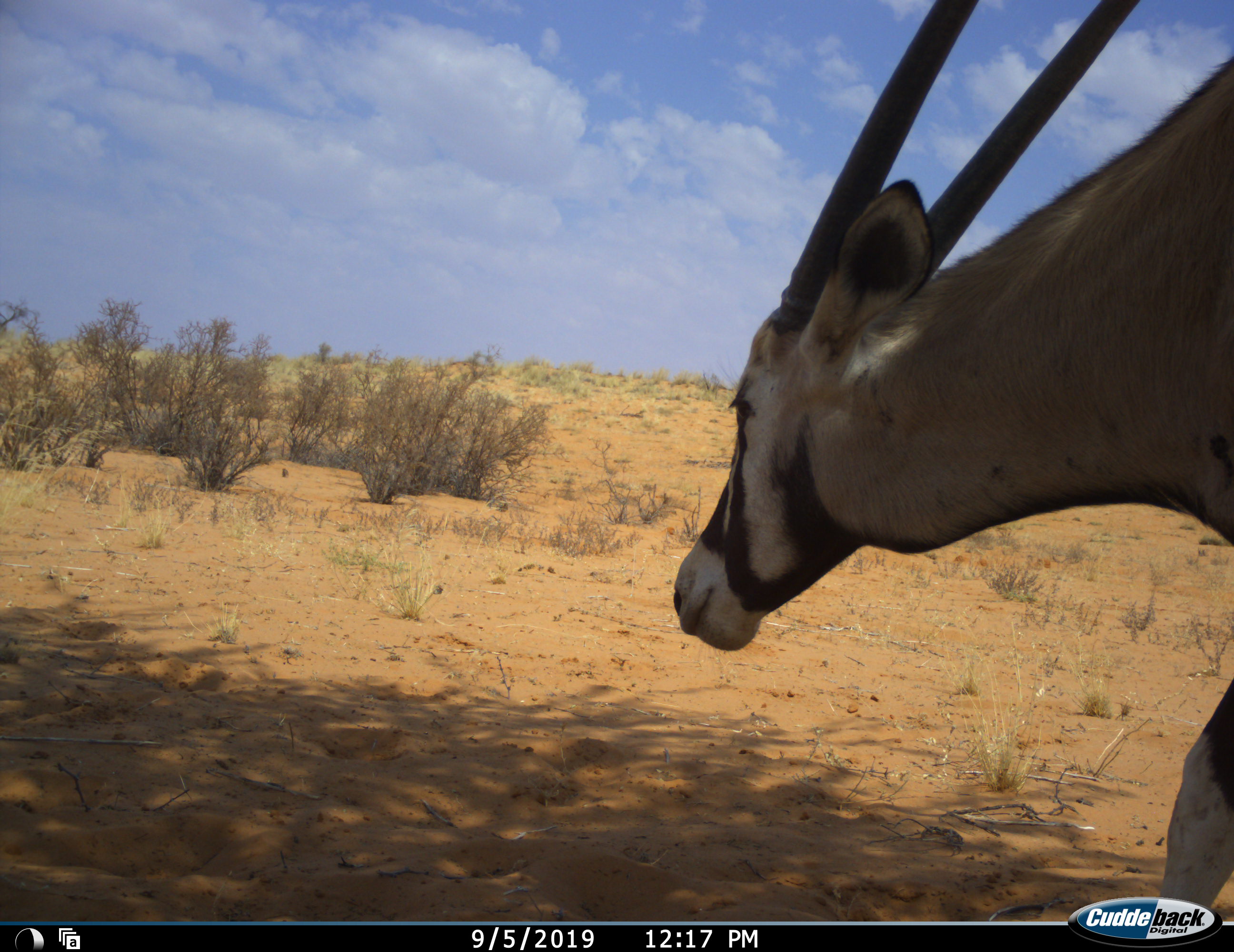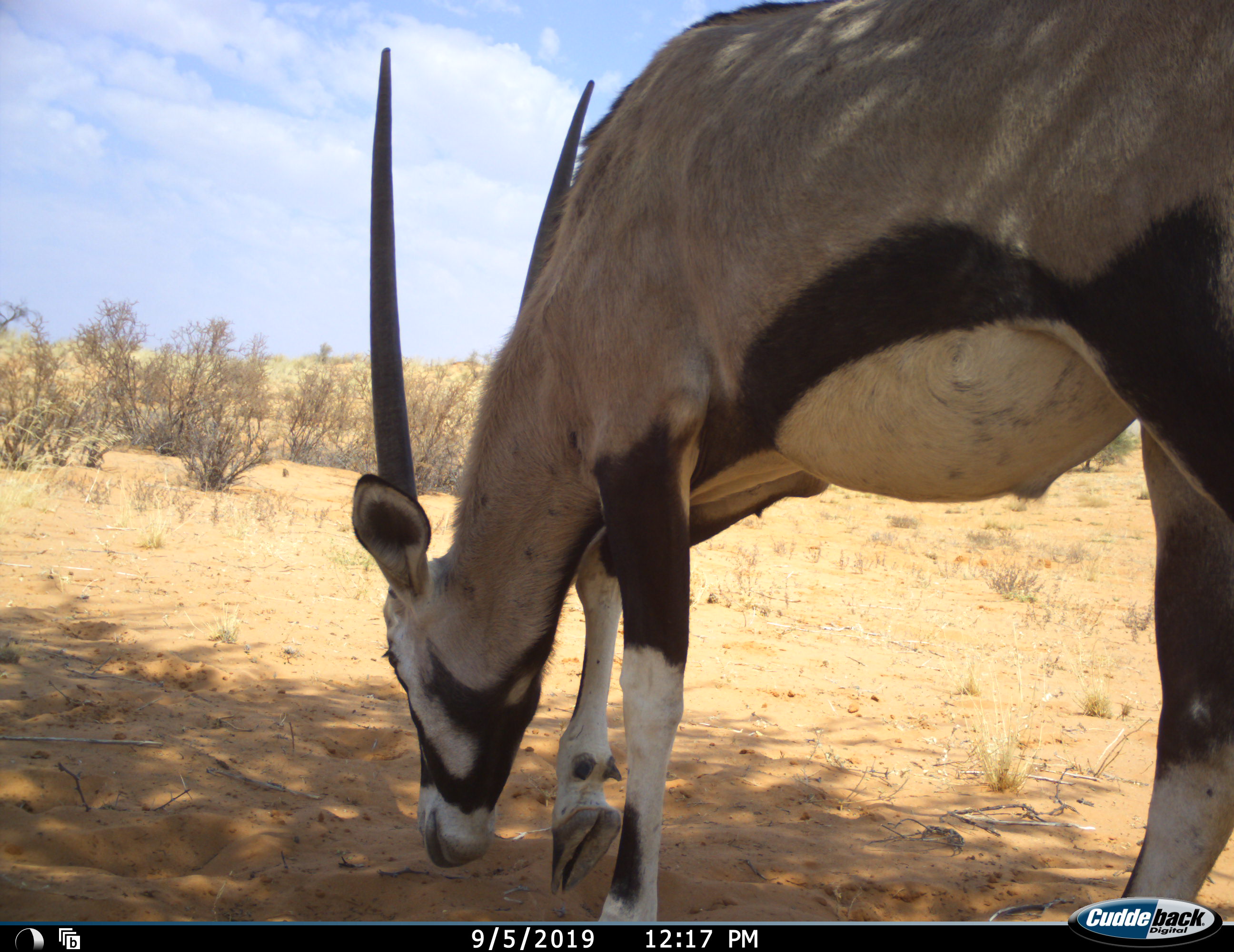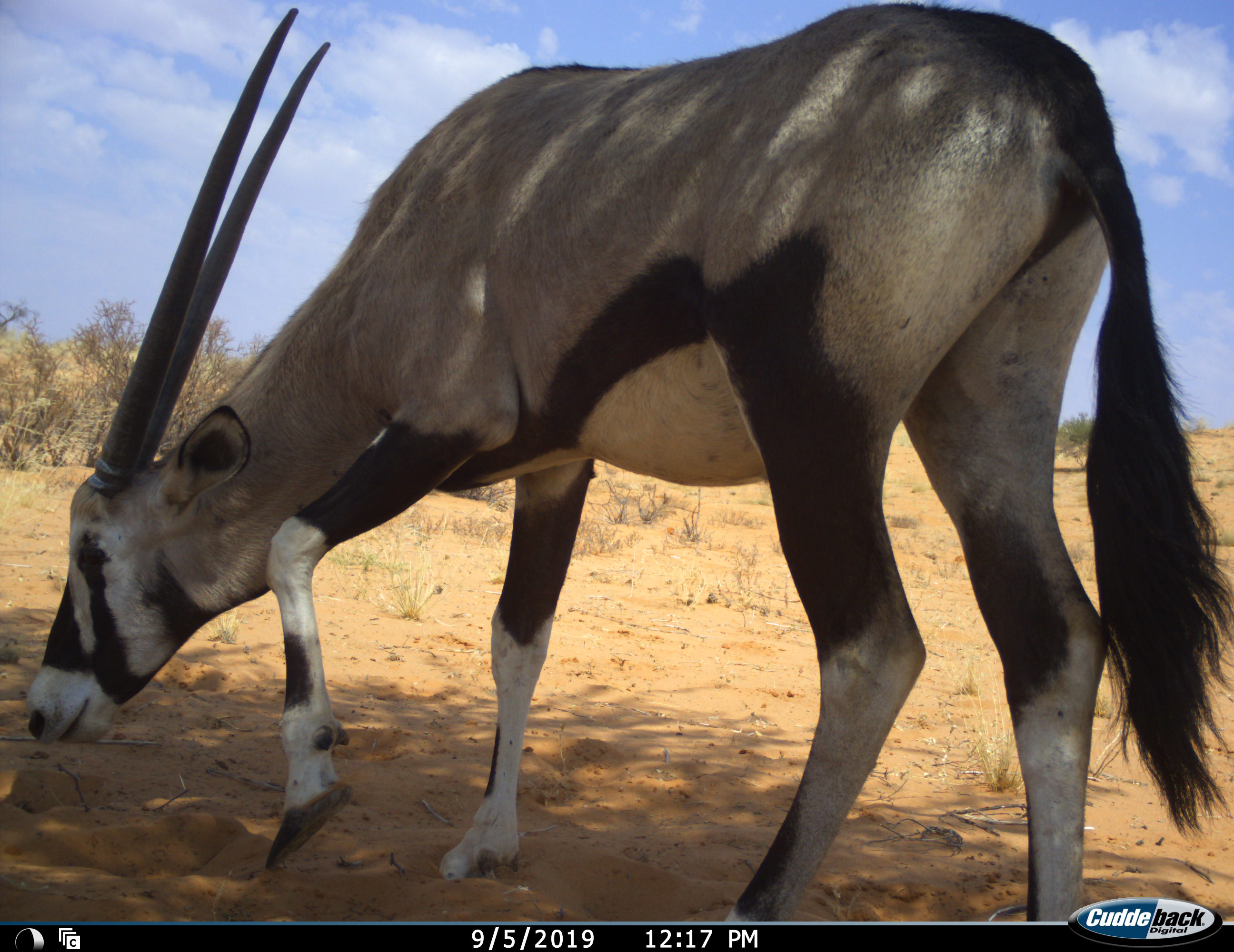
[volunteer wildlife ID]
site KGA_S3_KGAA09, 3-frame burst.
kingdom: Animalia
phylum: Chordata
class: Mammalia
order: Artiodactyla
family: Bovidae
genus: Oryx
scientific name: Oryx gazella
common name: gemsbok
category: oryx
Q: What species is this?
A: Oryx (gemsbok) (Oryx gazella).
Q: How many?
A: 1.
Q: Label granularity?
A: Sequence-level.